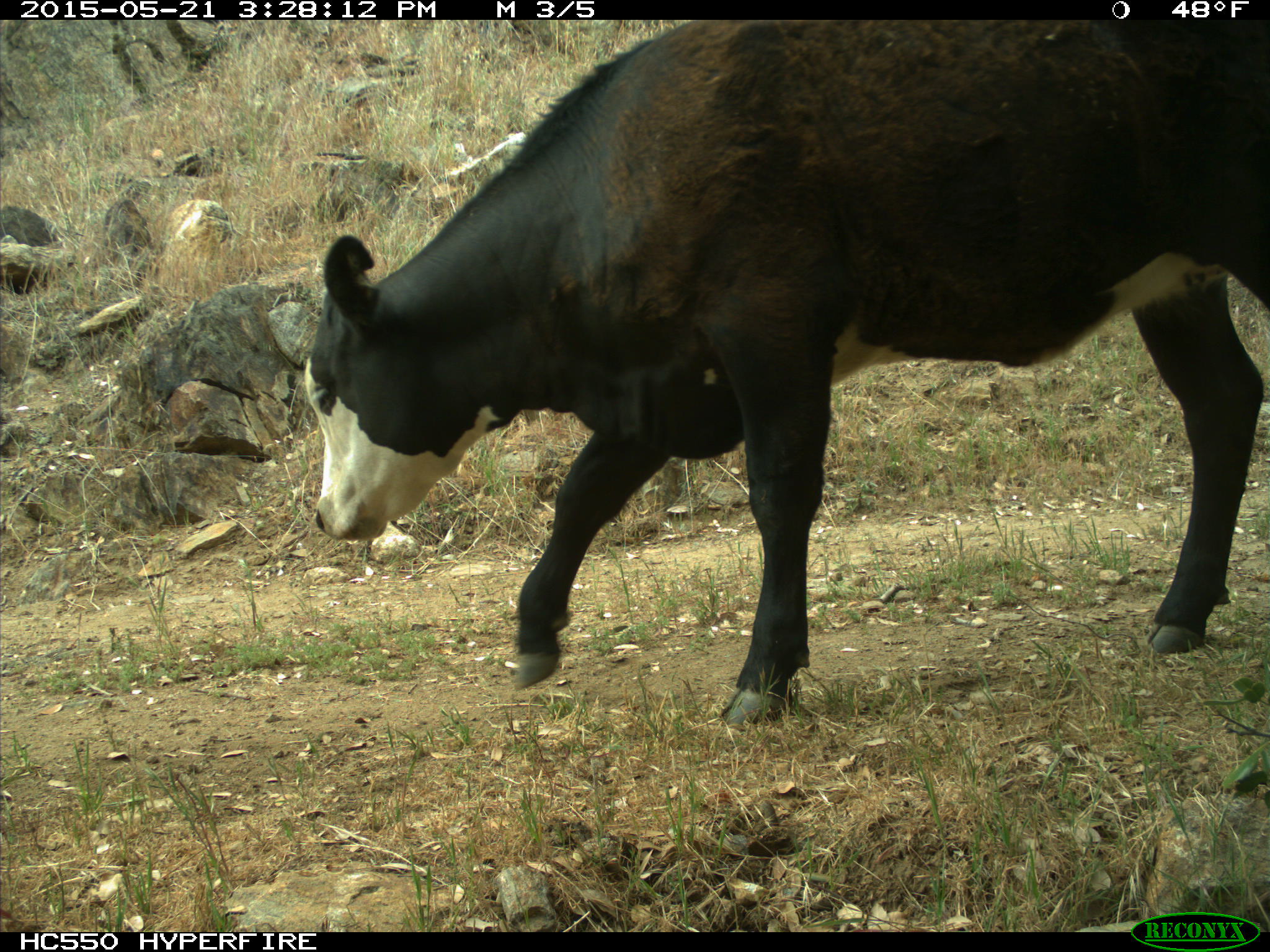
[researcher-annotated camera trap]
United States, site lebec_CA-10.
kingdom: Animalia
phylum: Chordata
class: Mammalia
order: Artiodactyla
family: Bovidae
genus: Bos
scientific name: Bos taurus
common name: domestic cow